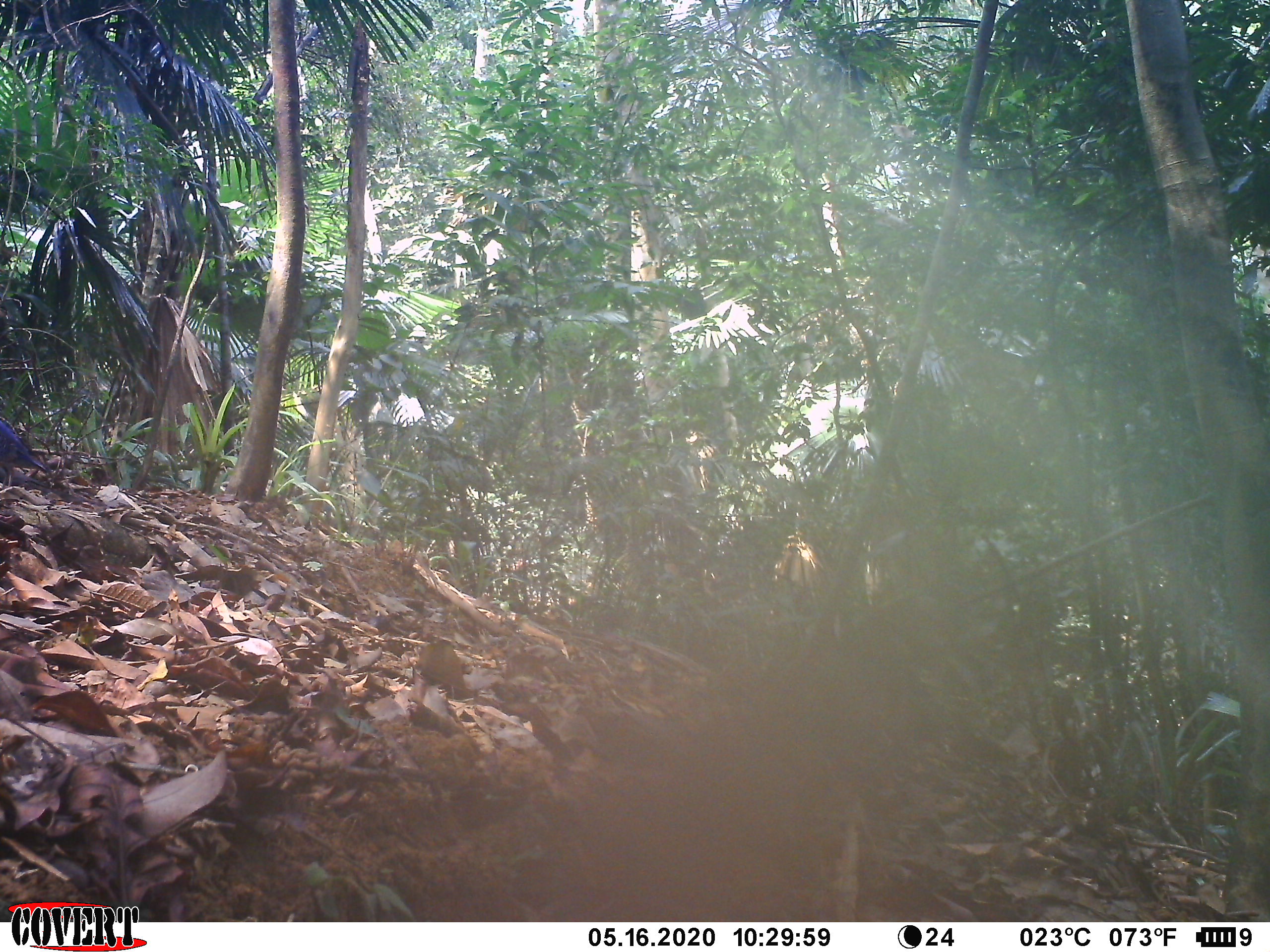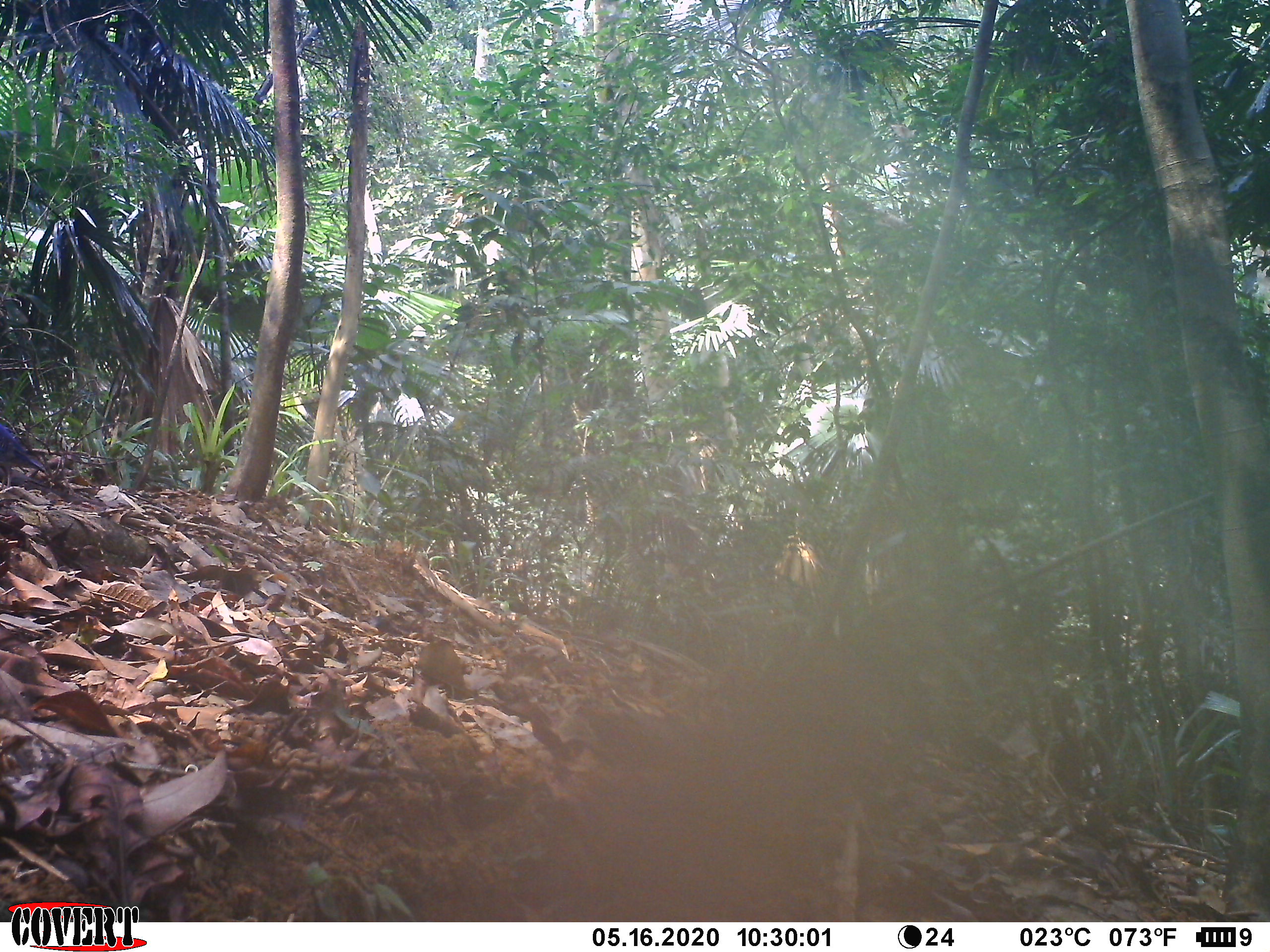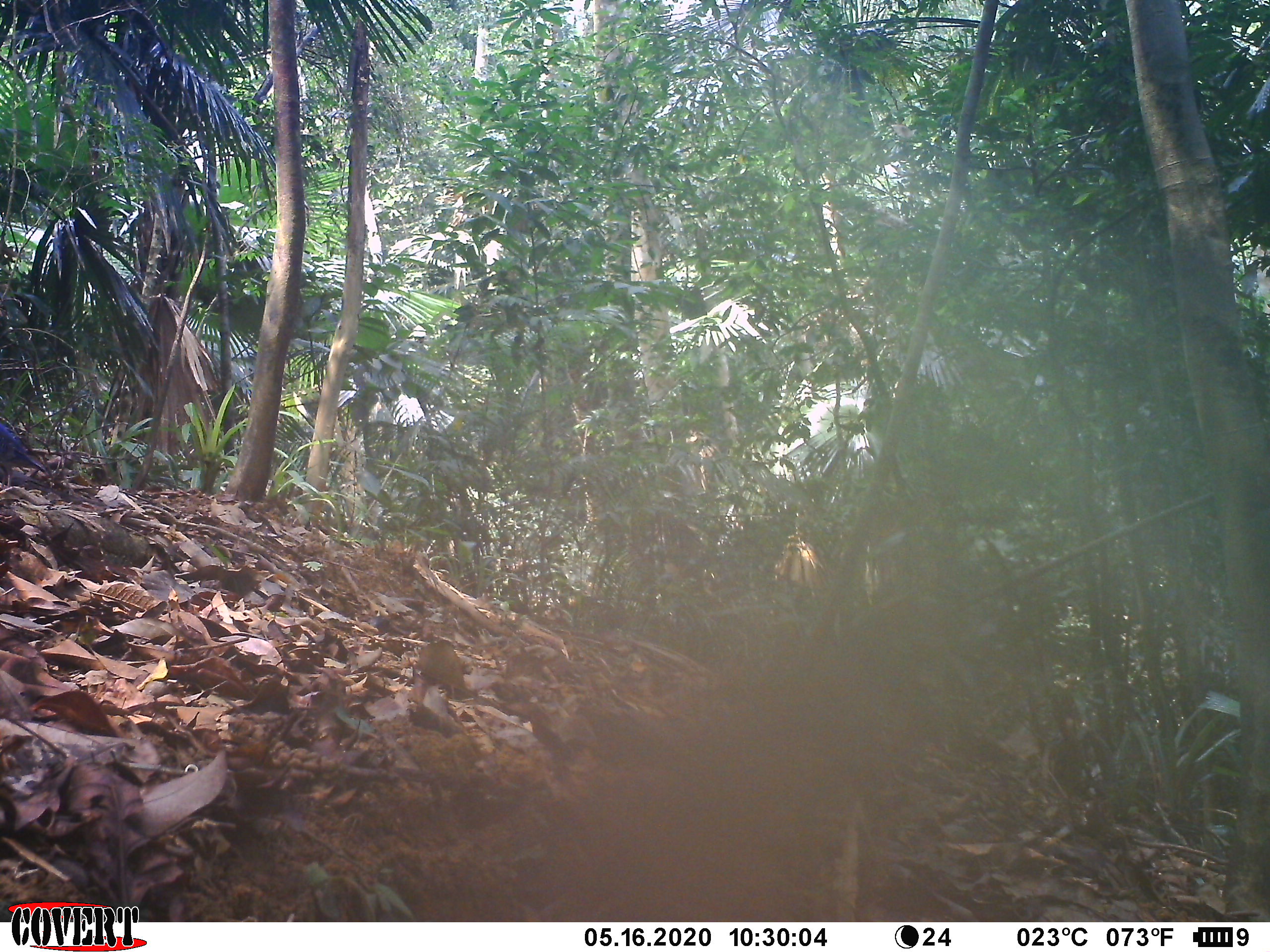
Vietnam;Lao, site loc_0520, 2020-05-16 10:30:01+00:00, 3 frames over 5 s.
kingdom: Animalia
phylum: Chordata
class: Aves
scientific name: Aves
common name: bird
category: unidentified bird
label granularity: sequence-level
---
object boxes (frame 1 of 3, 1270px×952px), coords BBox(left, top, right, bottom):
unidentified bird: BBox(0, 413, 54, 489)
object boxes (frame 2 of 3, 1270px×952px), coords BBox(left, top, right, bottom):
unidentified bird: BBox(0, 413, 46, 488)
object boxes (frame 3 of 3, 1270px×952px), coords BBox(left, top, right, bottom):
unidentified bird: BBox(0, 413, 50, 490)